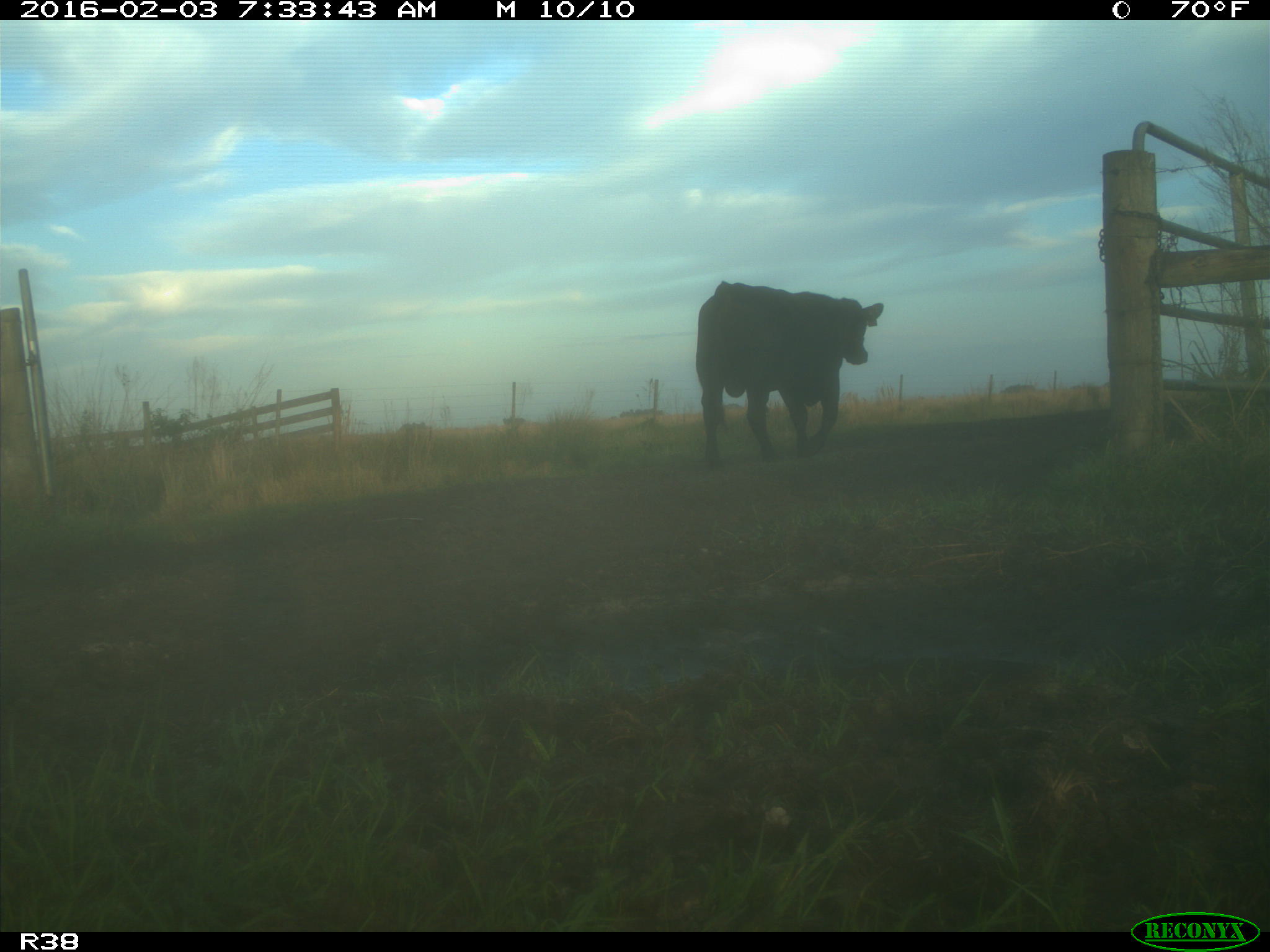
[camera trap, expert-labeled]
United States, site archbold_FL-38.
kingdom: Animalia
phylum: Chordata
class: Mammalia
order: Artiodactyla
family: Bovidae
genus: Bos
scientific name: Bos taurus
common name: domestic cow